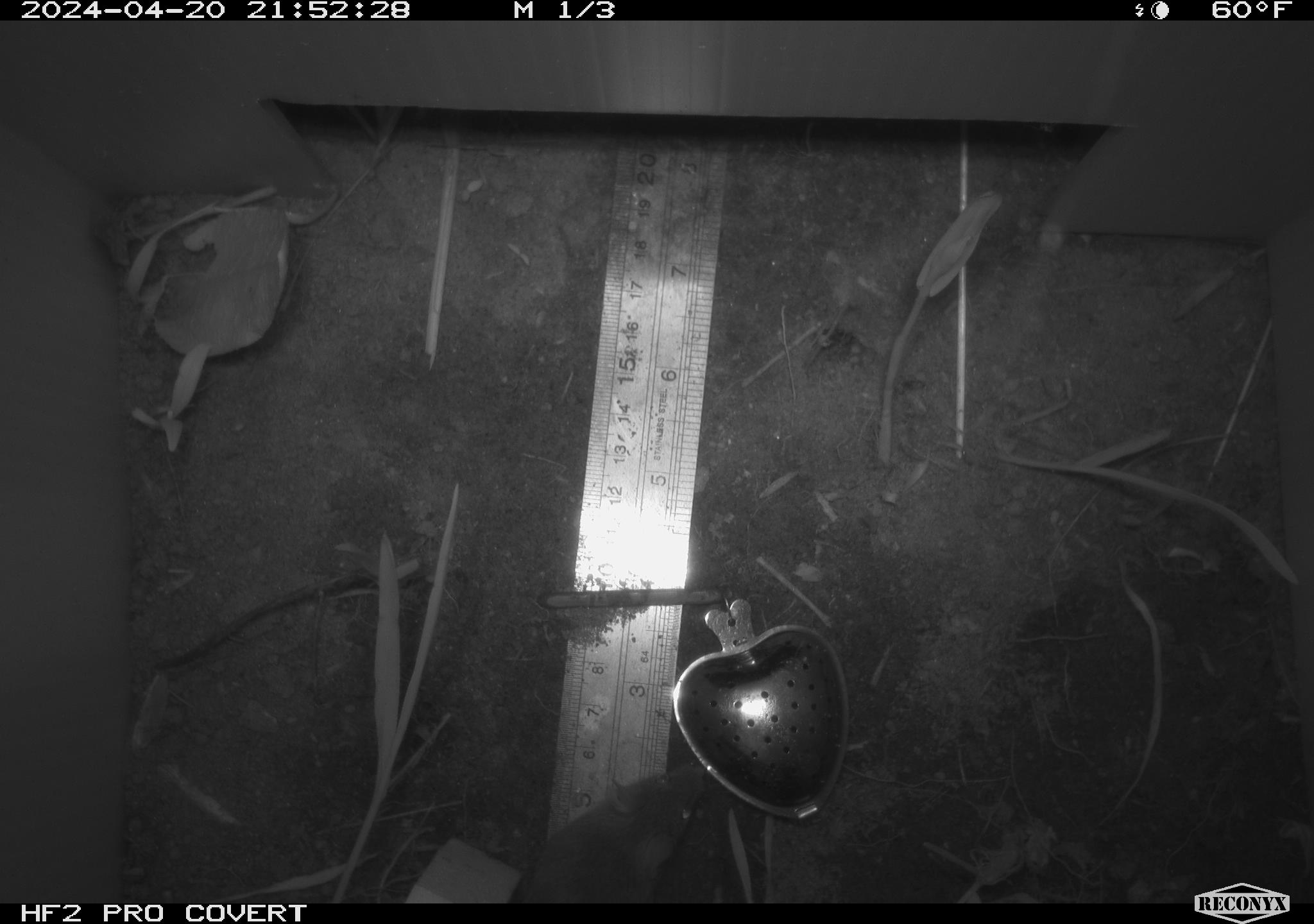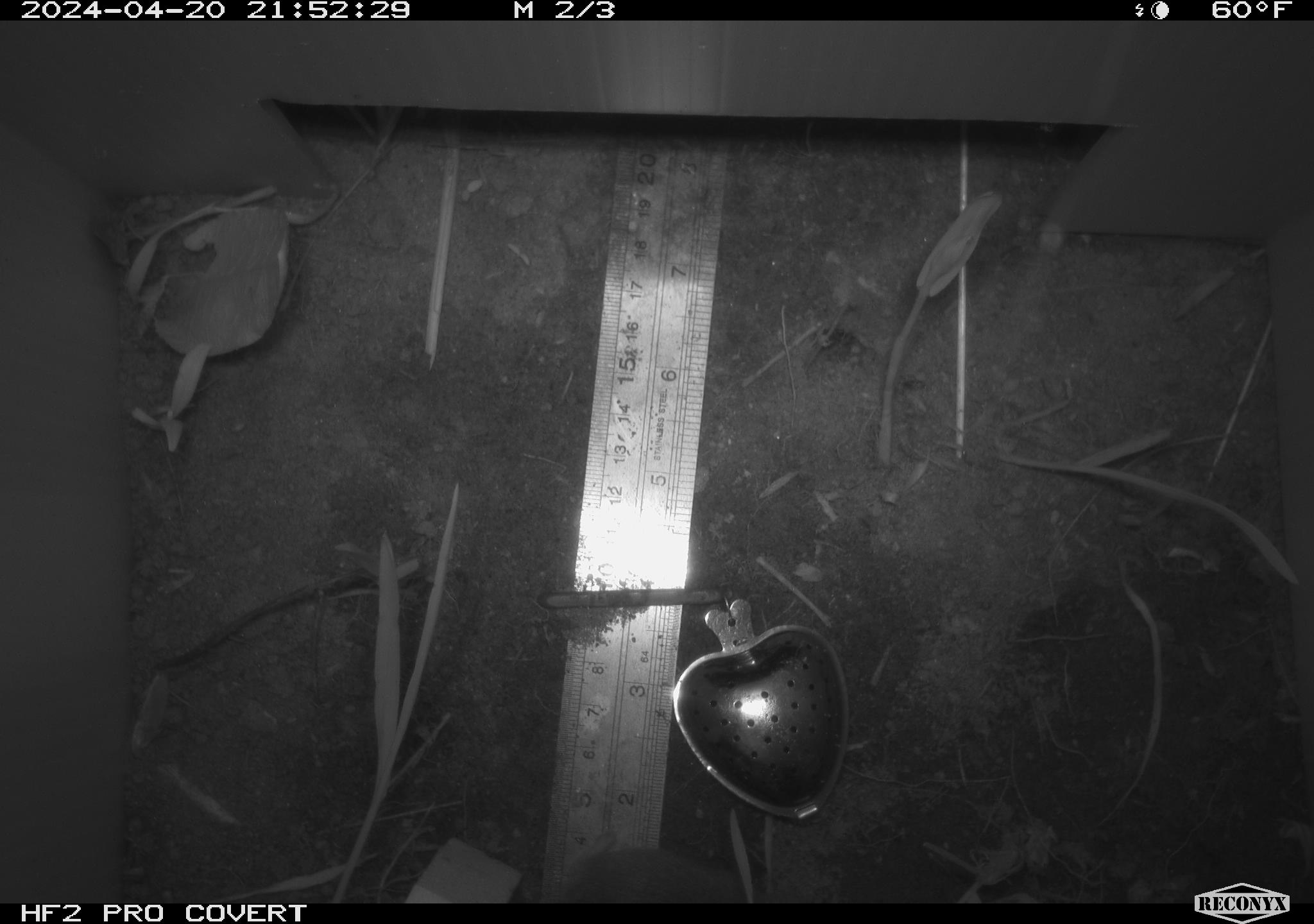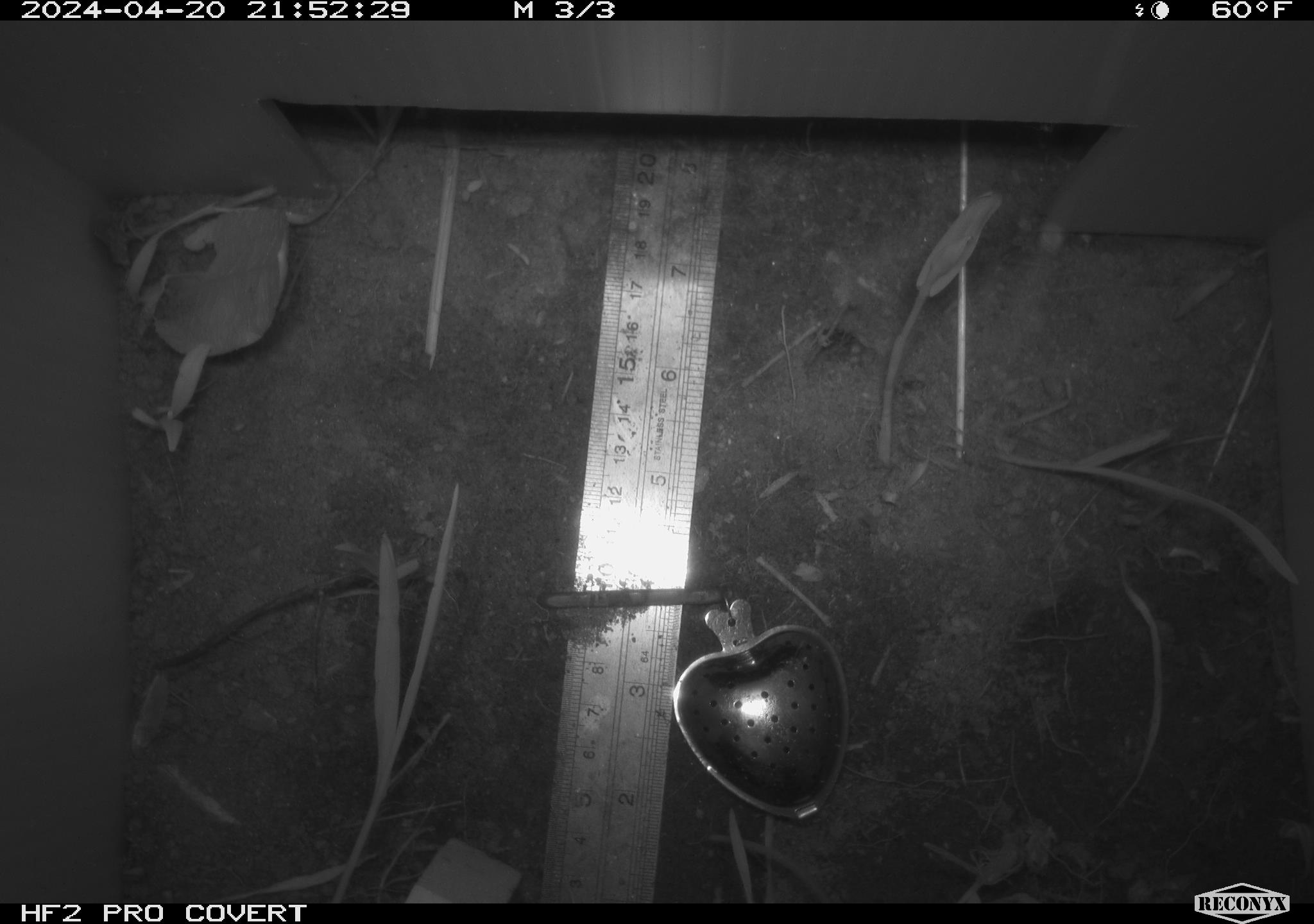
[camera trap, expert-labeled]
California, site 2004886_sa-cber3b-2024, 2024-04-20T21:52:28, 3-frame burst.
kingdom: Animalia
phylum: Chordata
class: Mammalia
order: Rodentia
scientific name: Rodentia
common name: mouse species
Mouse species (Rodentia).